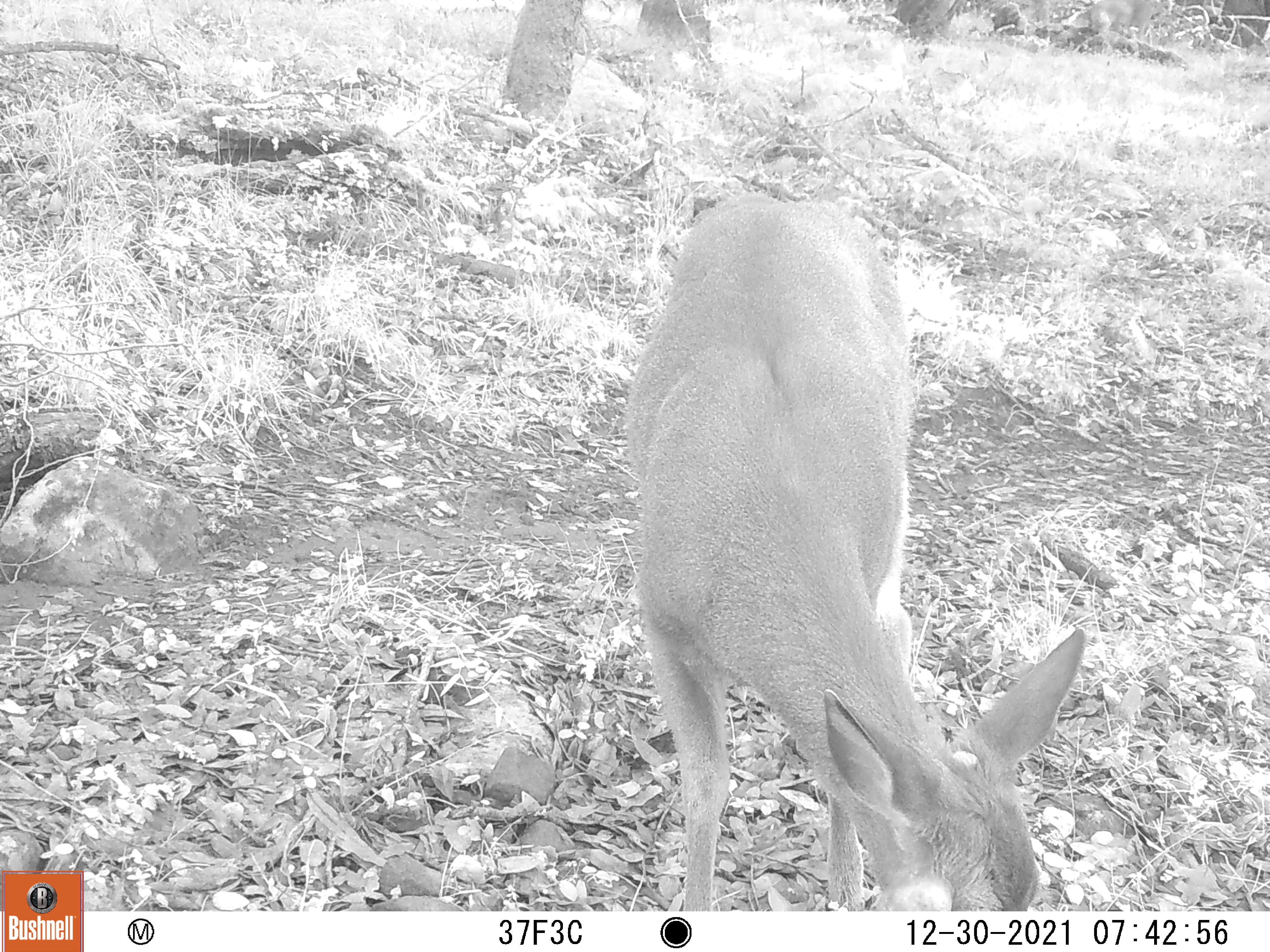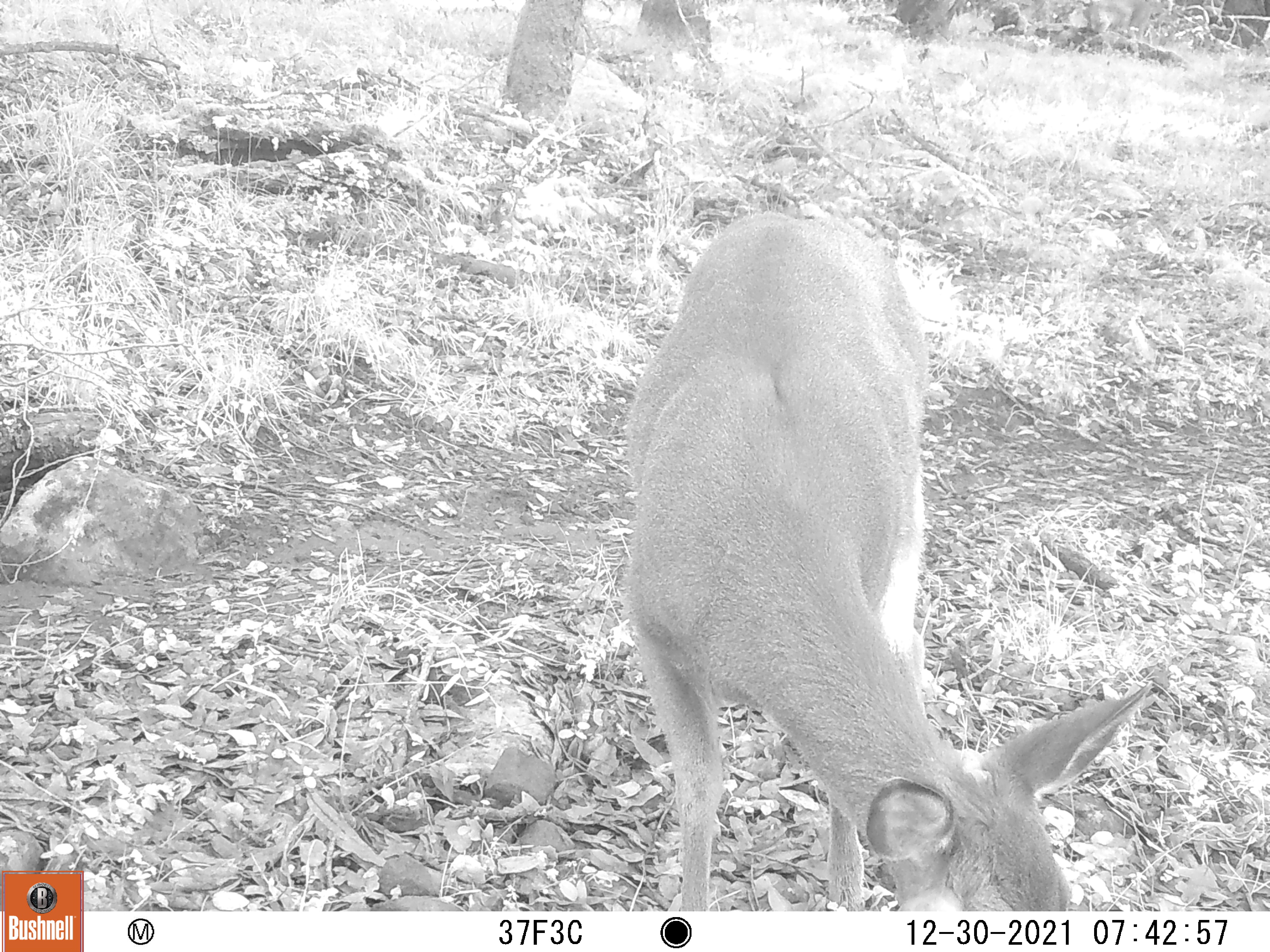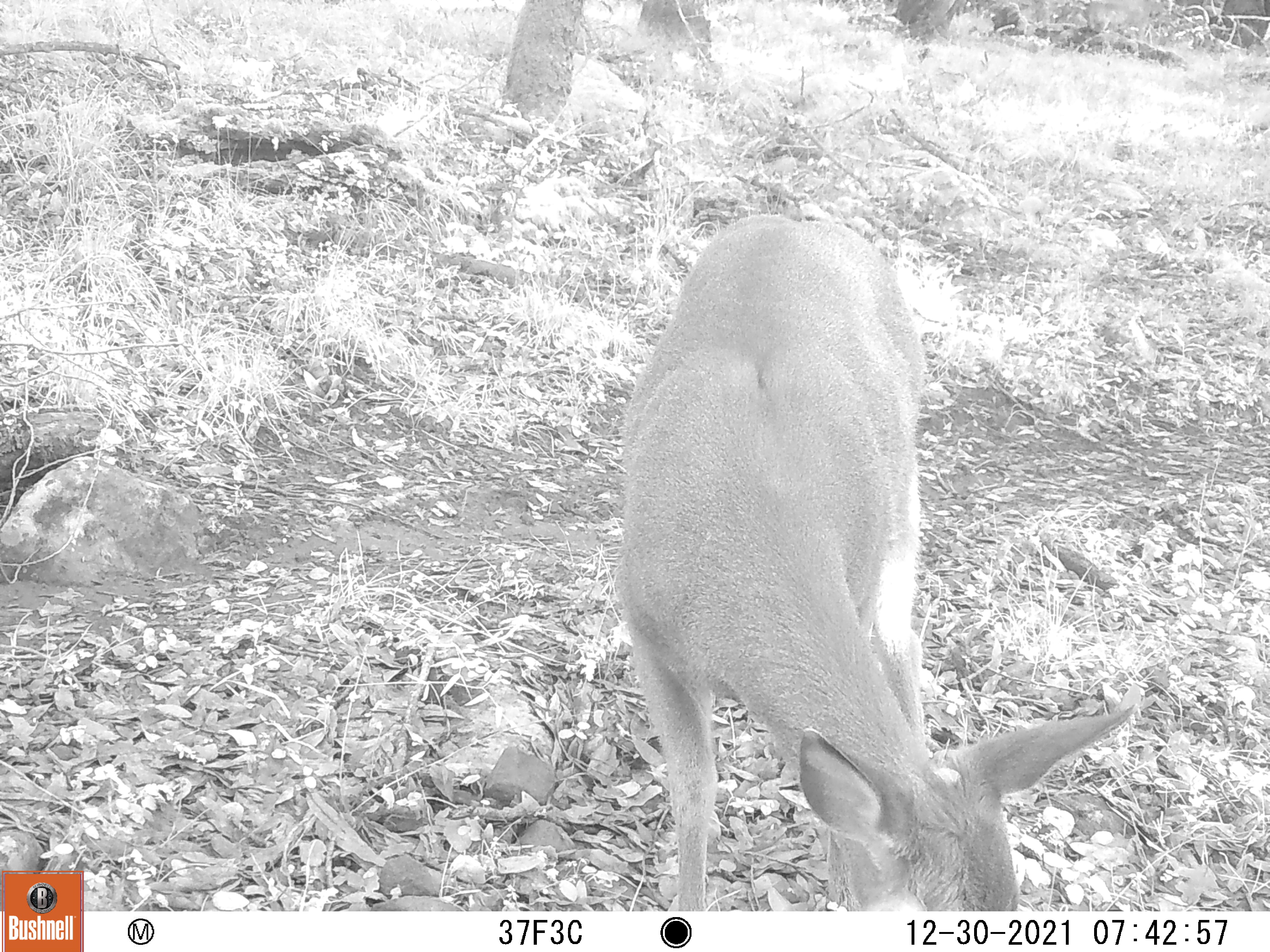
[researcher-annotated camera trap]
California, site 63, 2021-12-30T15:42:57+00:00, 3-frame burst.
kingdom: Animalia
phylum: Chordata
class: Mammalia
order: Artiodactyla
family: Cervidae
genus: Odocoileus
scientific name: Odocoileus hemionus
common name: mule deer